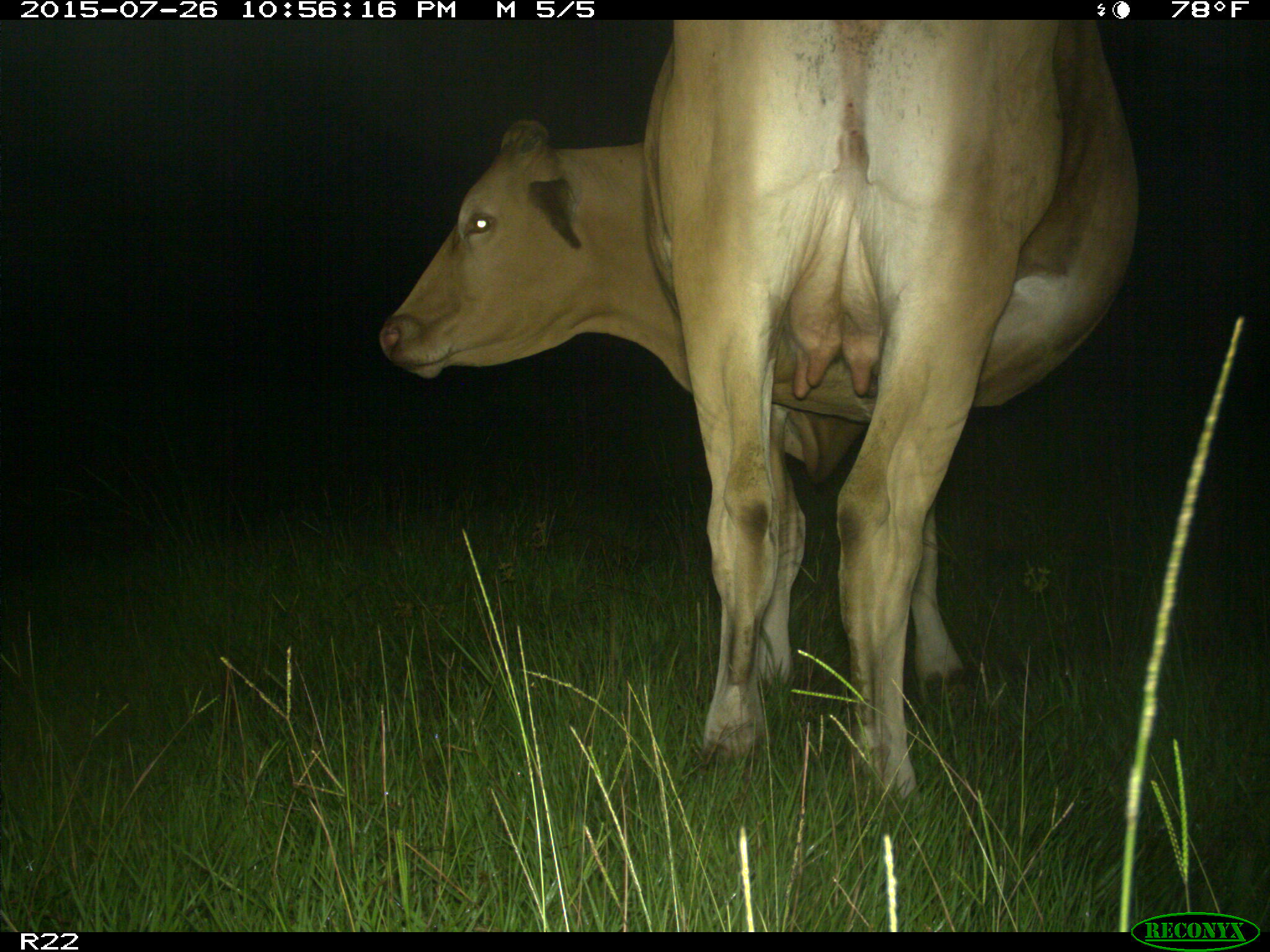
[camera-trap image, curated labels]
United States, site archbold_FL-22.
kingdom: Animalia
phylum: Chordata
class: Mammalia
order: Artiodactyla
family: Bovidae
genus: Bos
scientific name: Bos taurus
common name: domestic cow